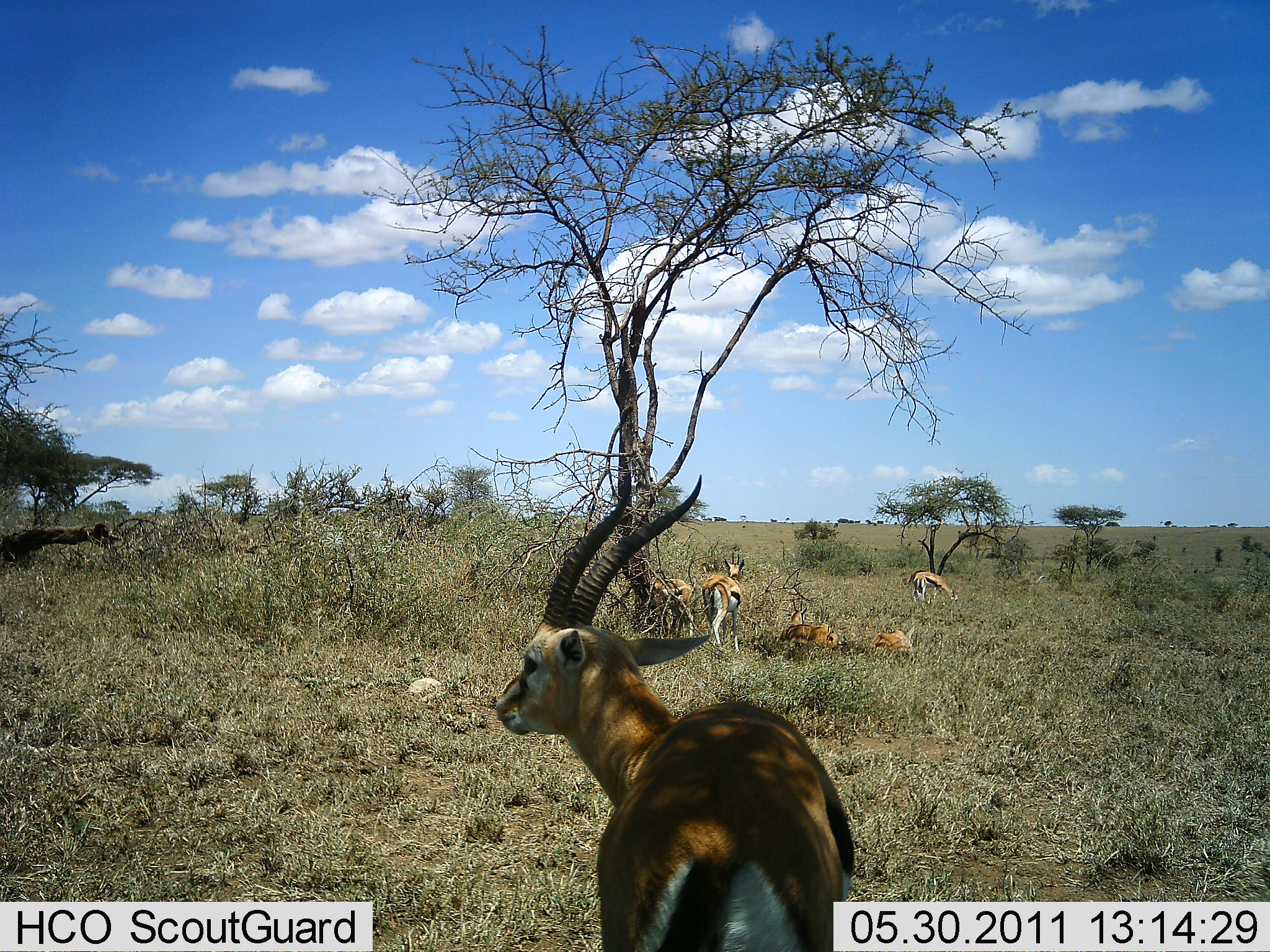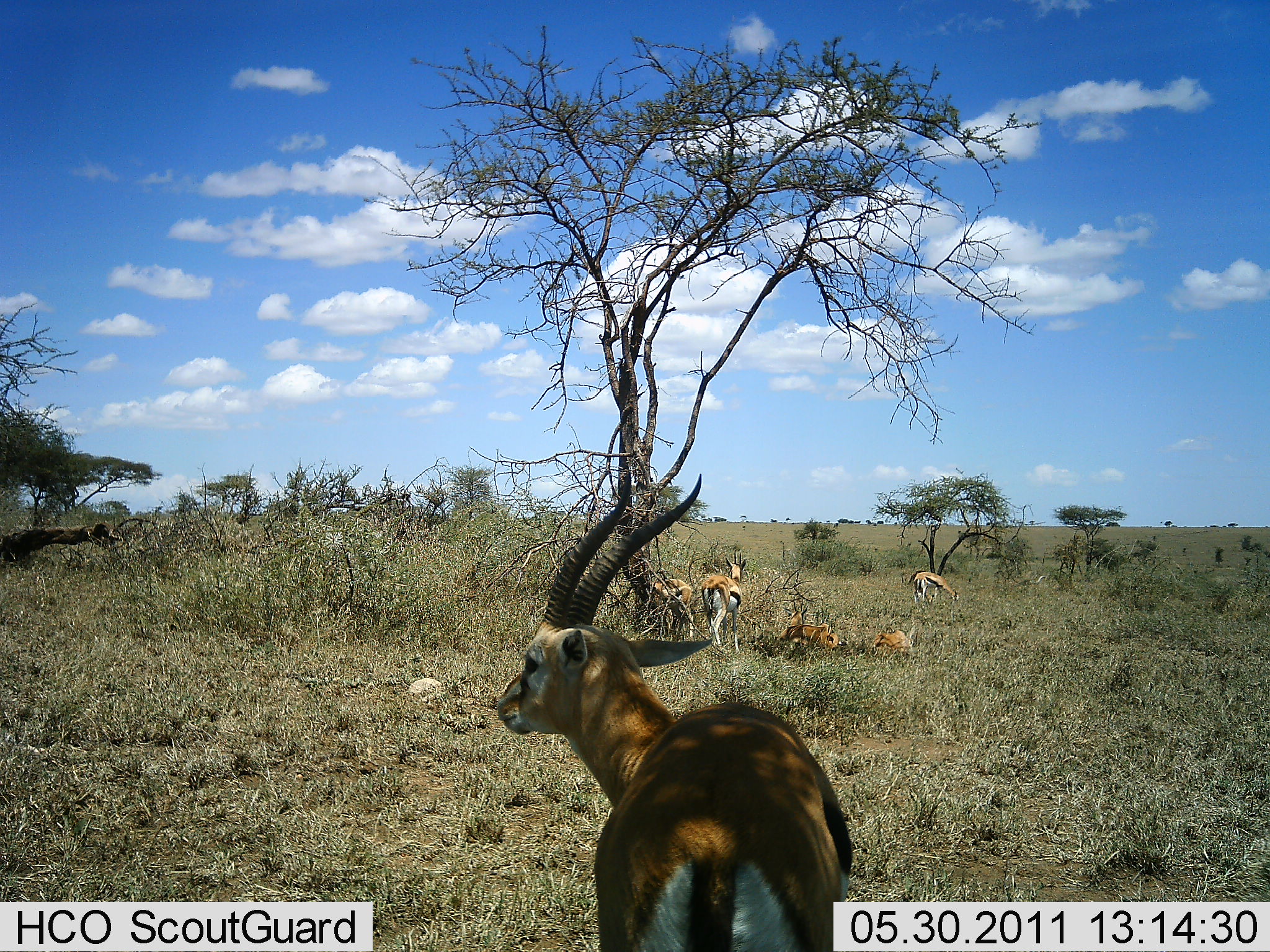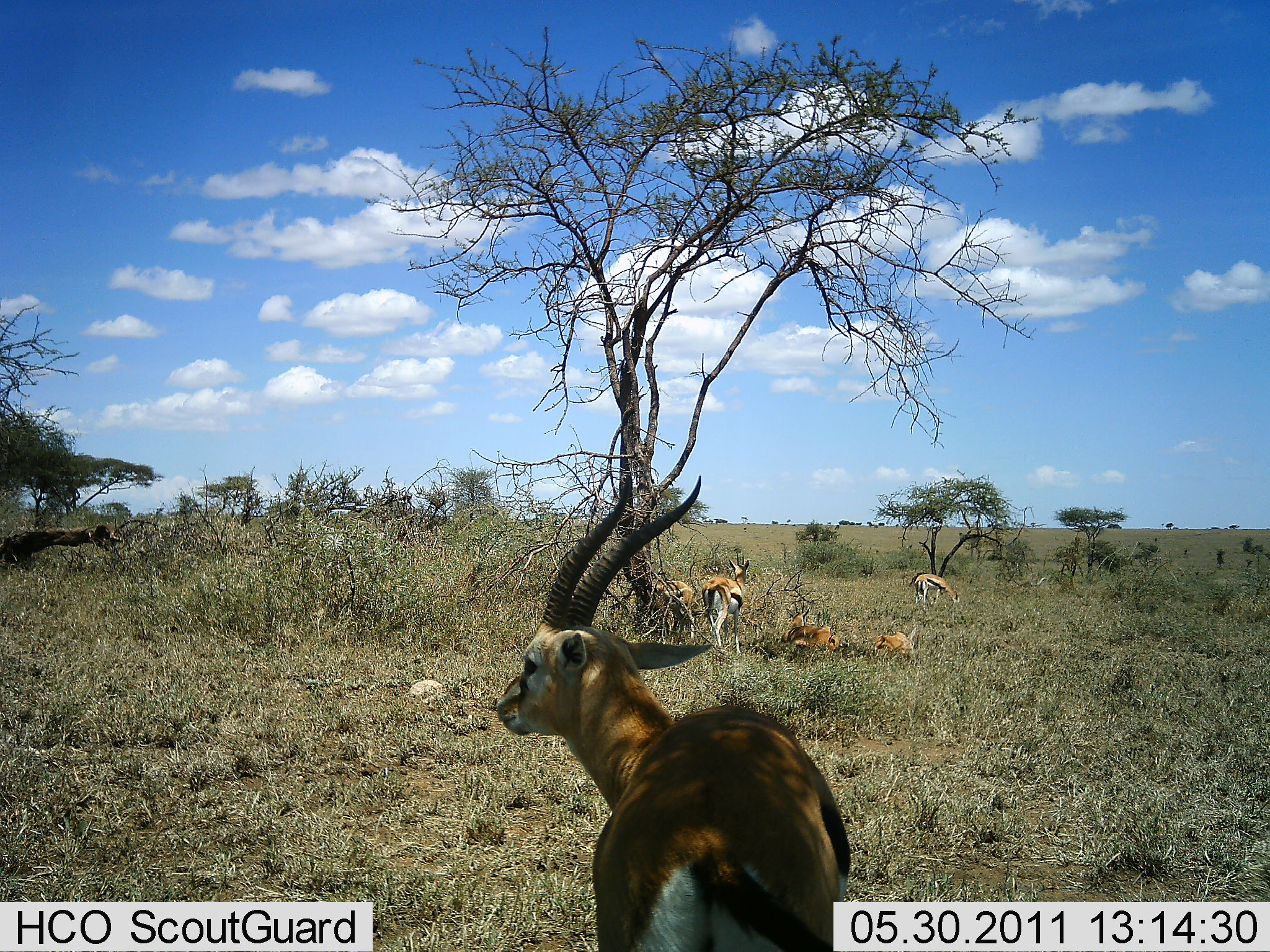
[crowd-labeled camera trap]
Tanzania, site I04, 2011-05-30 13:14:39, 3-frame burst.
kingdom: Animalia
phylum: Chordata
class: Mammalia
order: Artiodactyla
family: Bovidae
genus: Eudorcas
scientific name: Eudorcas thomsonii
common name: thomson's gazelle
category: gazellethomsons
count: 6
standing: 100%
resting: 100%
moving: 11%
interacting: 11%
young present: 0%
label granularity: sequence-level